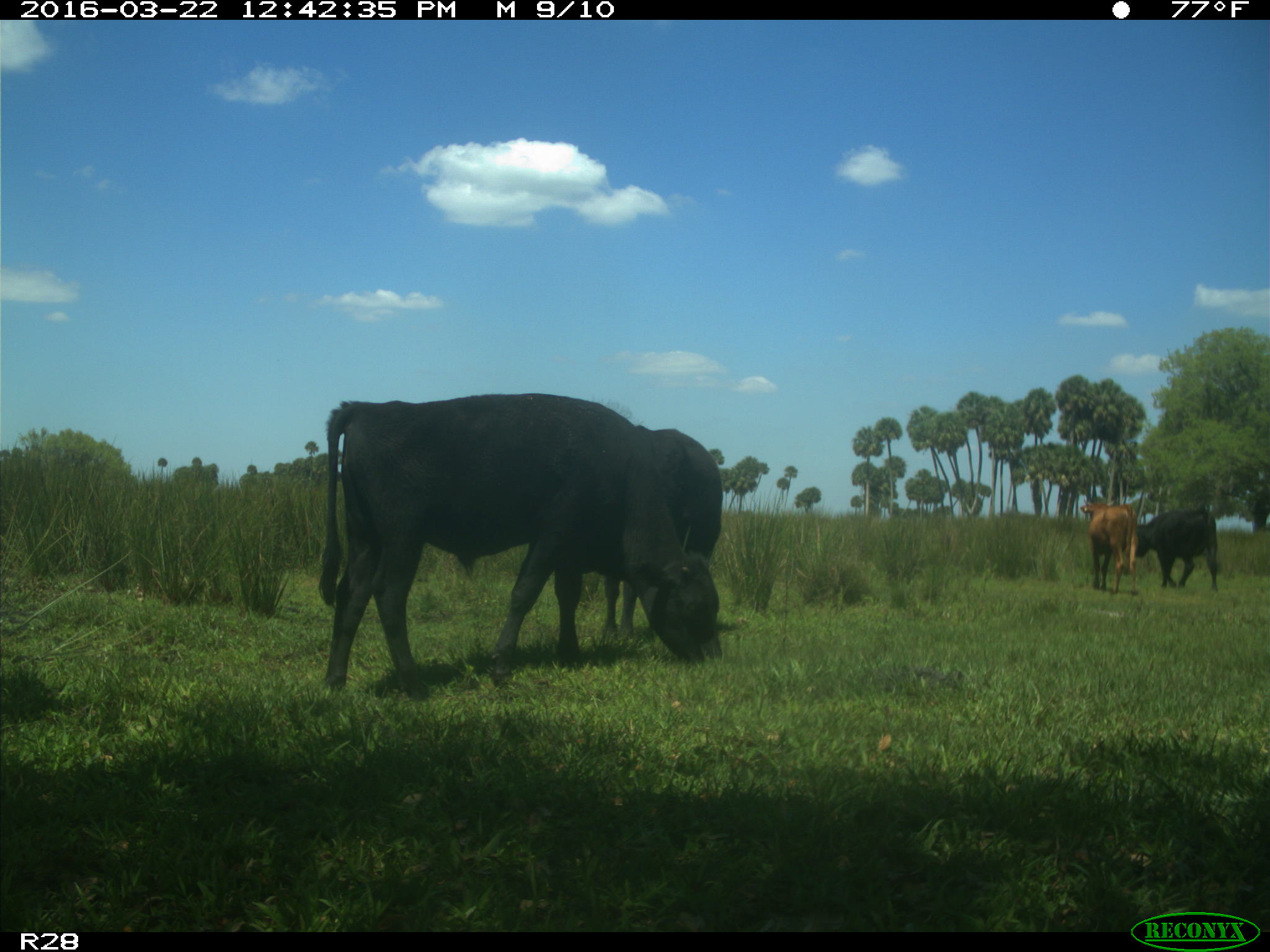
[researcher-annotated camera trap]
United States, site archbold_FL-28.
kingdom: Animalia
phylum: Chordata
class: Mammalia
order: Artiodactyla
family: Bovidae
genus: Bos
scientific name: Bos taurus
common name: domestic cow